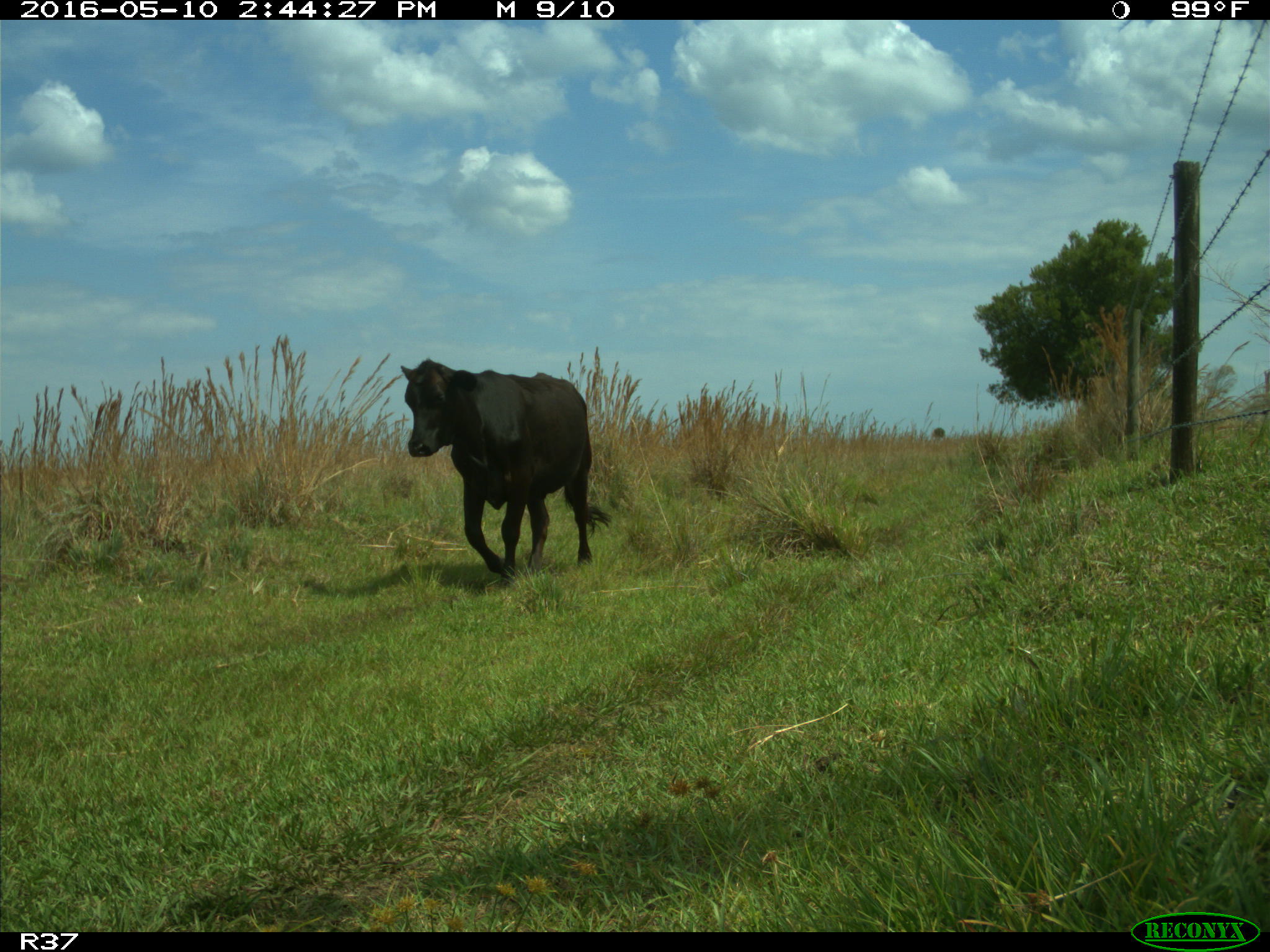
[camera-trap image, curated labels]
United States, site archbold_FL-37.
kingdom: Animalia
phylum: Chordata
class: Mammalia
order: Artiodactyla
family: Bovidae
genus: Bos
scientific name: Bos taurus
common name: domestic cow